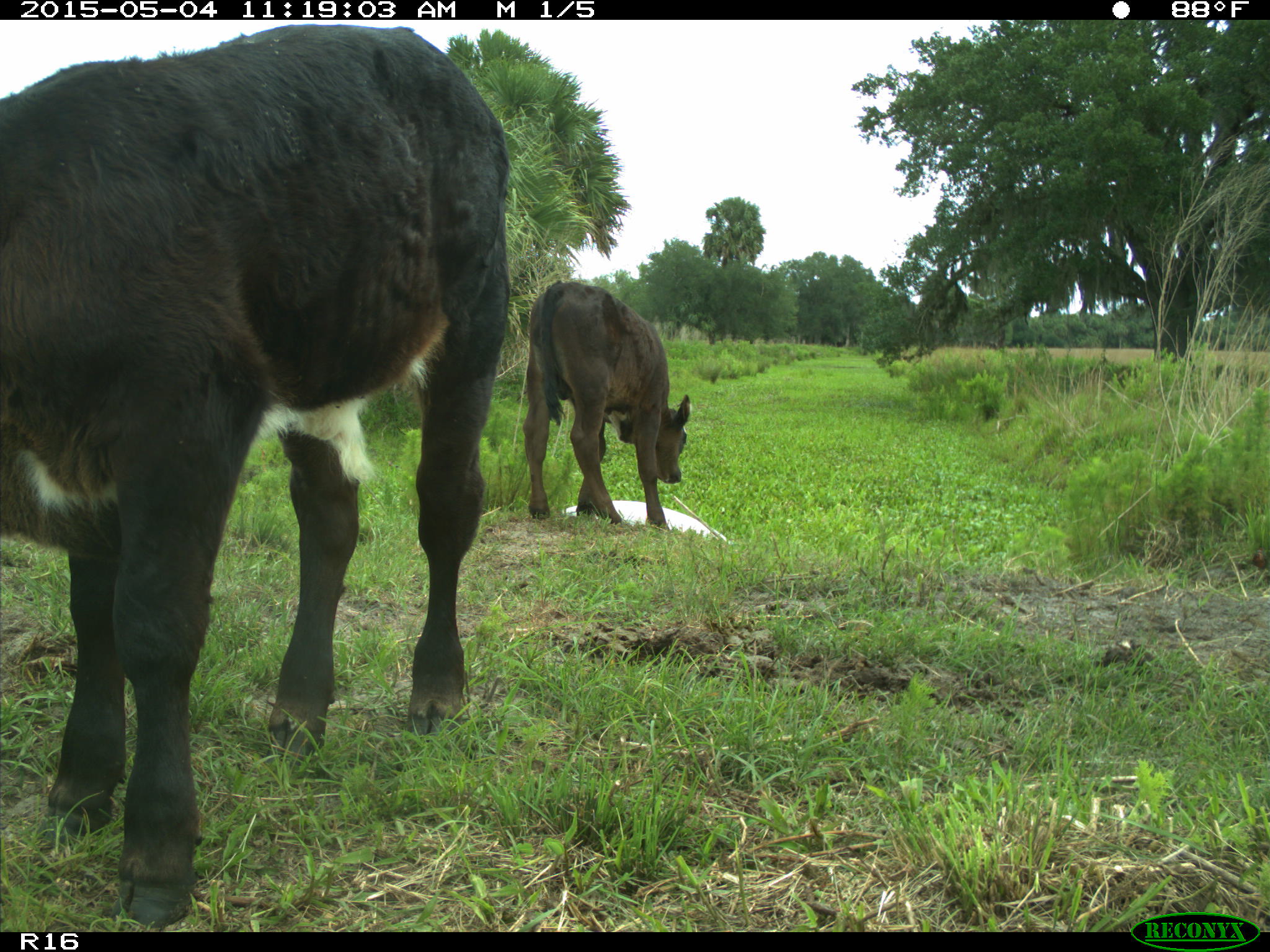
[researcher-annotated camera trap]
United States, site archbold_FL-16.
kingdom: Animalia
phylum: Chordata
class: Mammalia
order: Artiodactyla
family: Bovidae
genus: Bos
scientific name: Bos taurus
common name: domestic cow